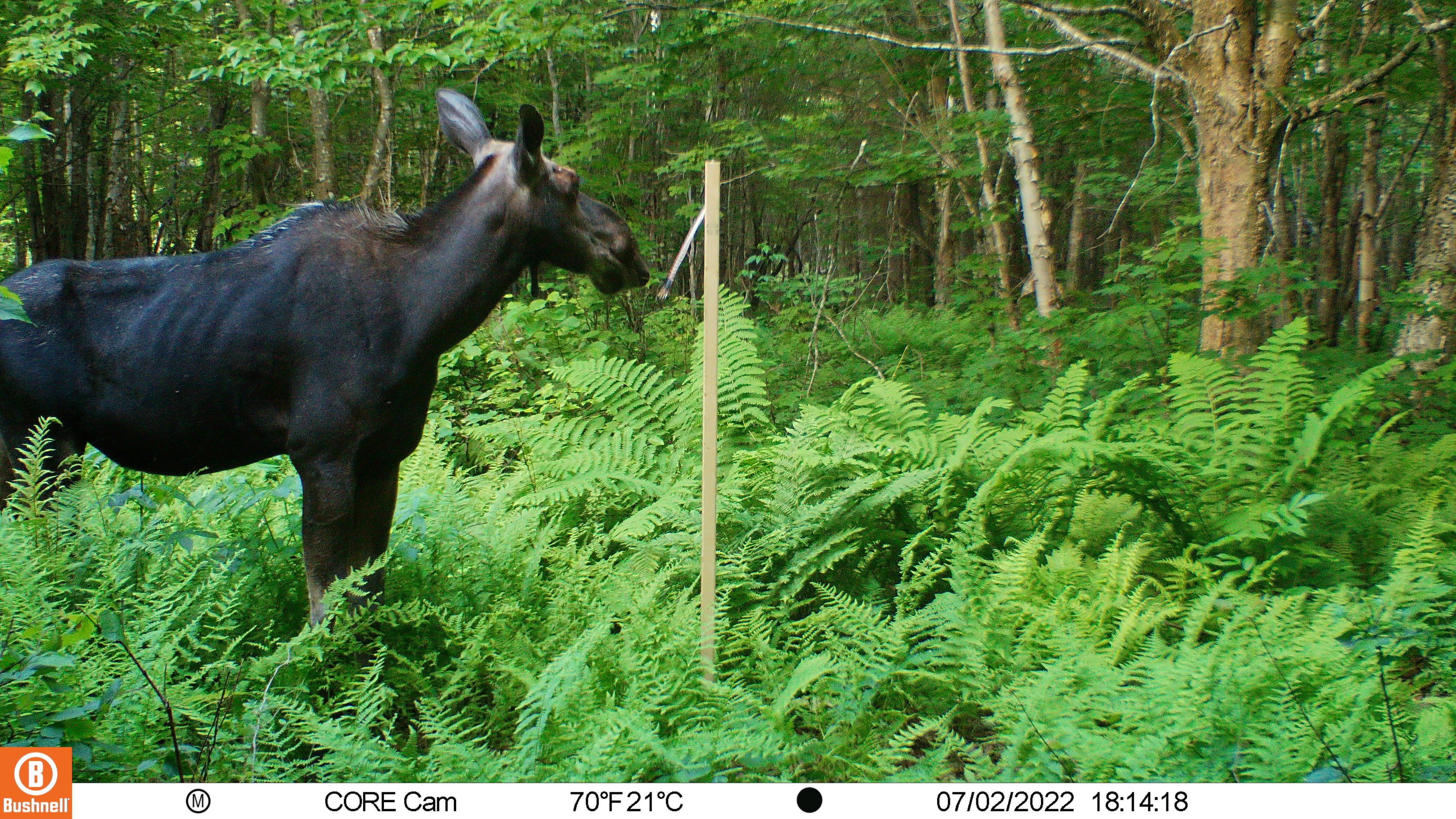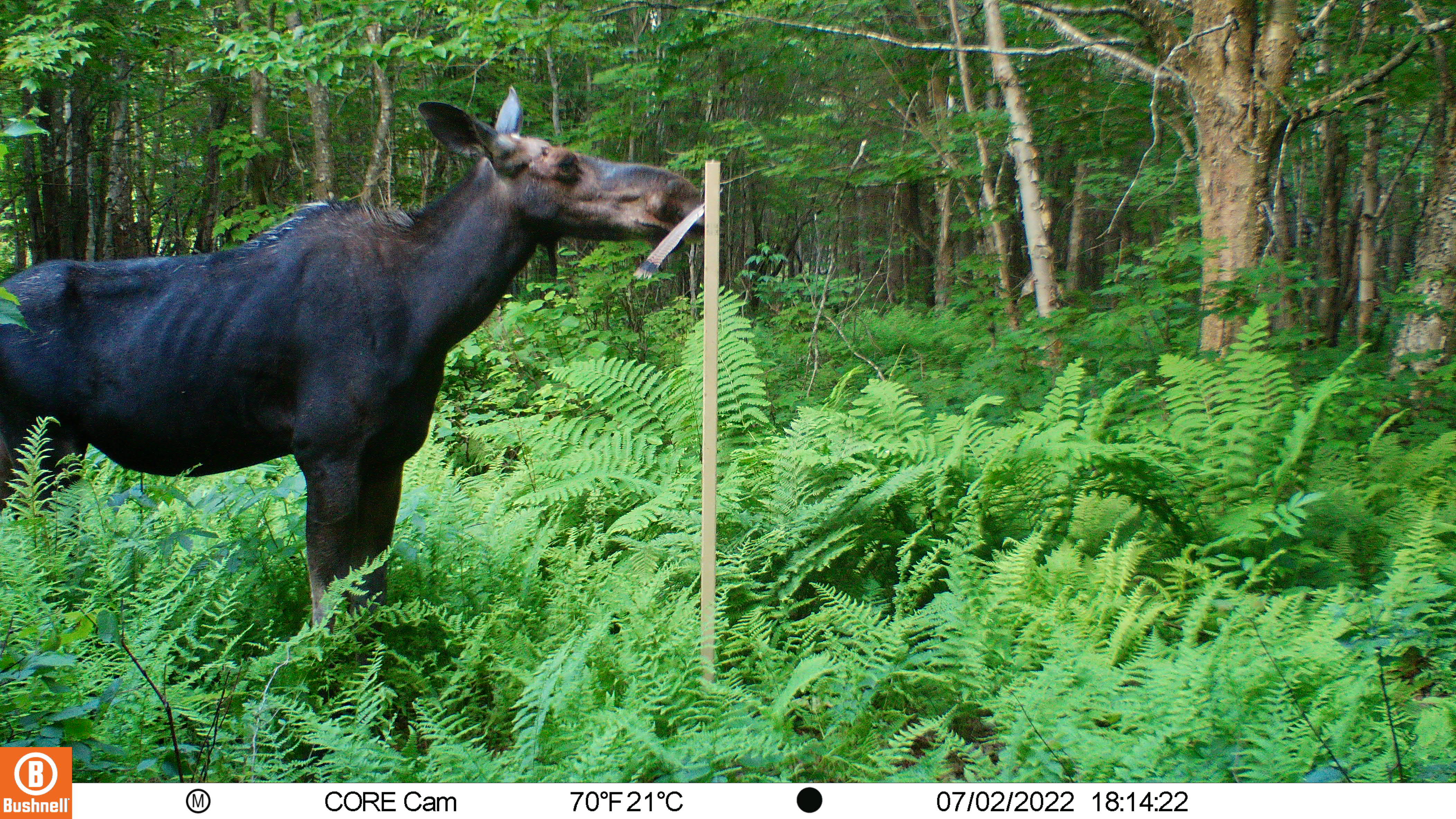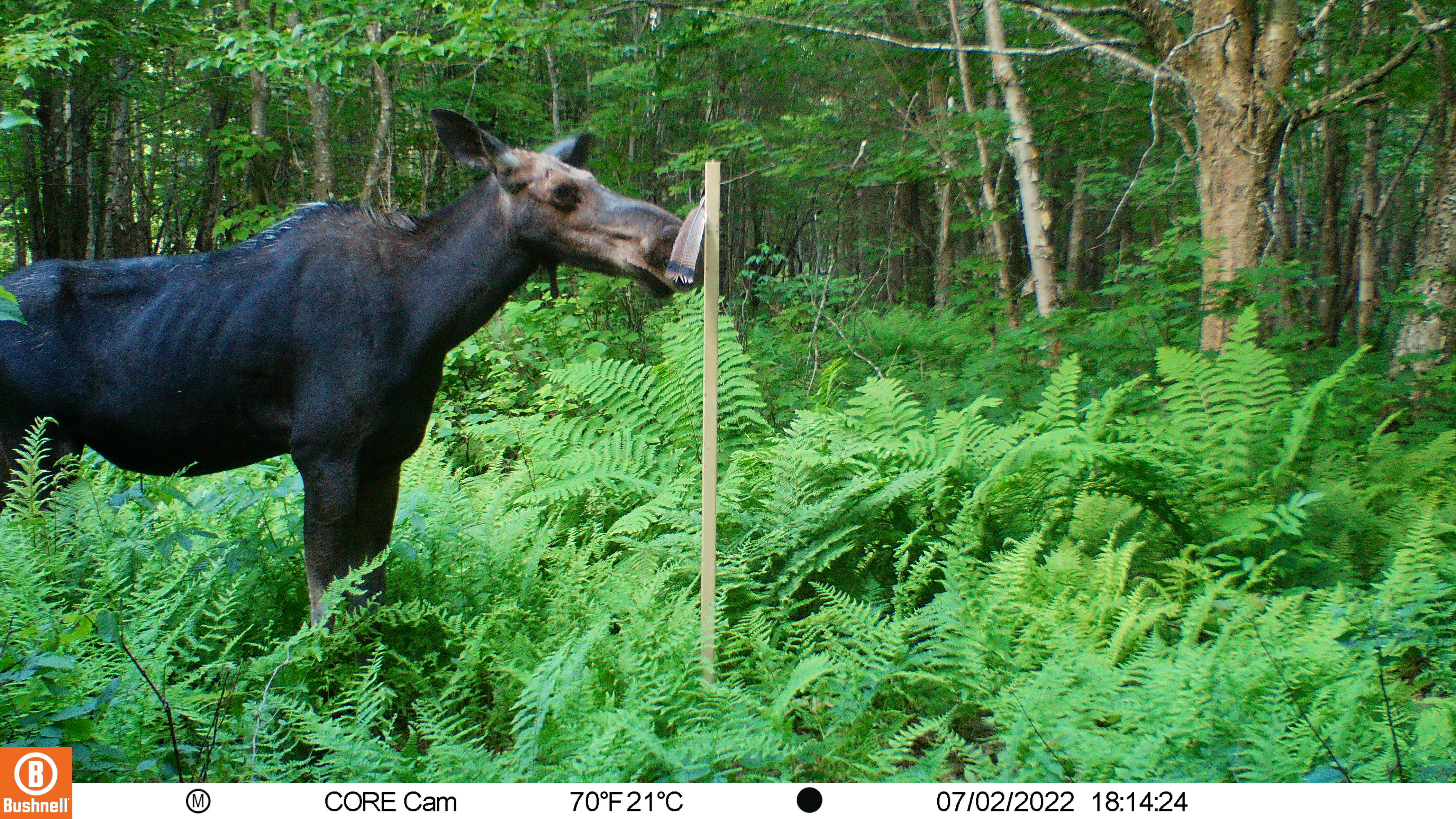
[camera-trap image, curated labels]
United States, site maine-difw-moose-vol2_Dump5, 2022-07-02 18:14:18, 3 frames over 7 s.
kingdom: Animalia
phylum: Chordata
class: Mammalia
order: Artiodactyla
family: Cervidae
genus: Alces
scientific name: Alces alces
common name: moose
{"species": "moose (Alces alces)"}